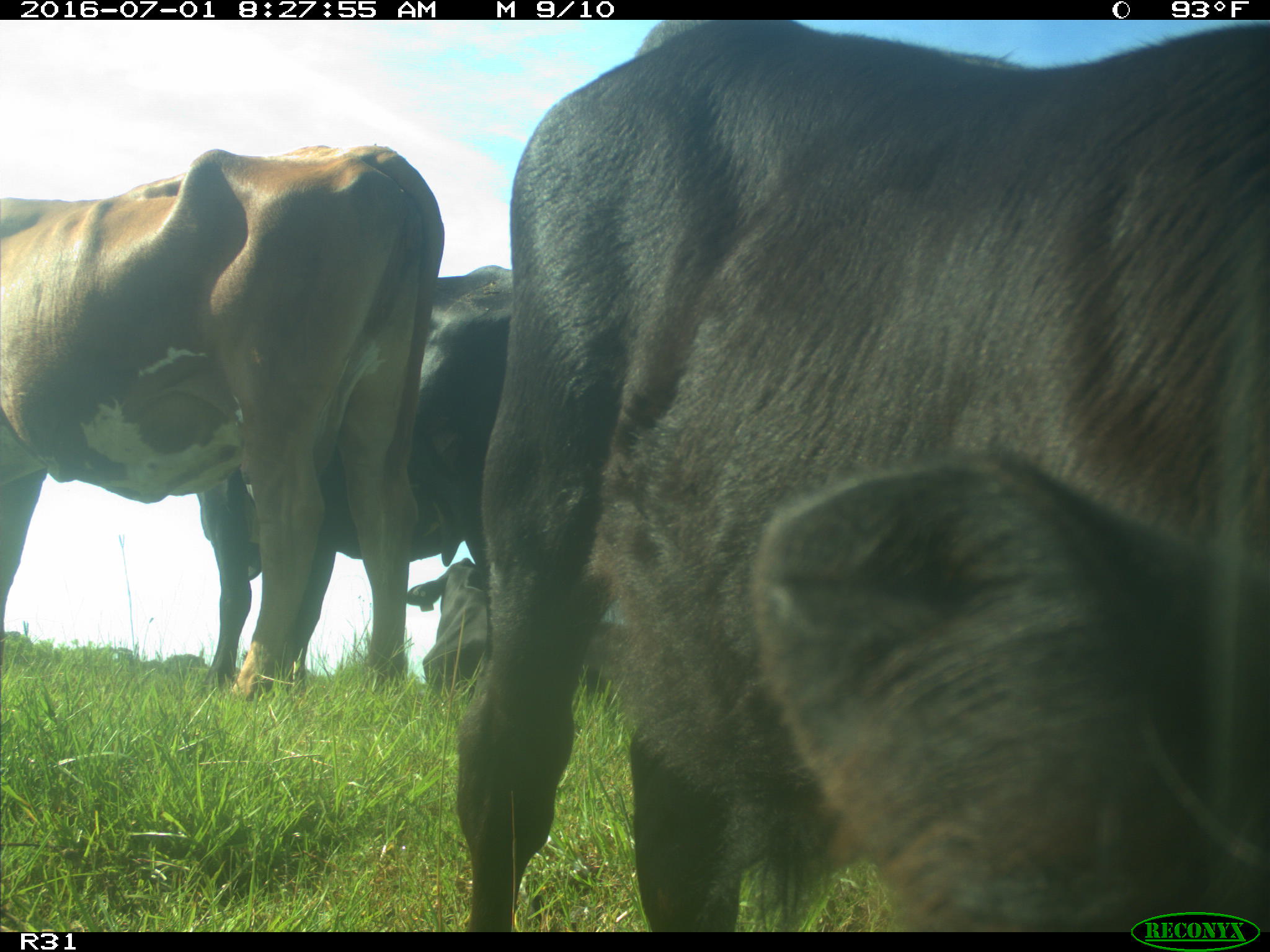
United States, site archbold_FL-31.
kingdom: Animalia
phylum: Chordata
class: Mammalia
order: Artiodactyla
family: Bovidae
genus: Bos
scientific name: Bos taurus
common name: domestic cow